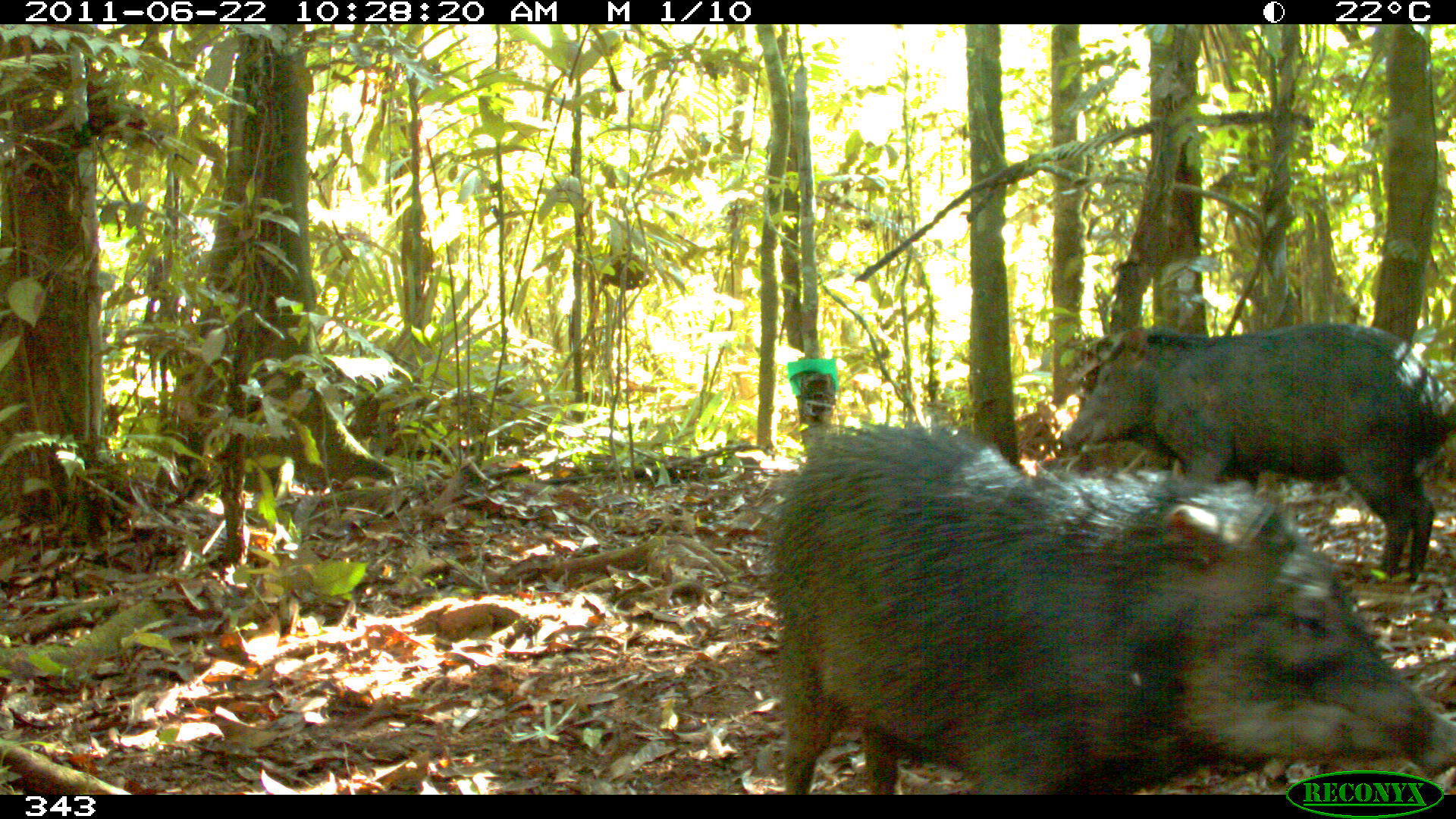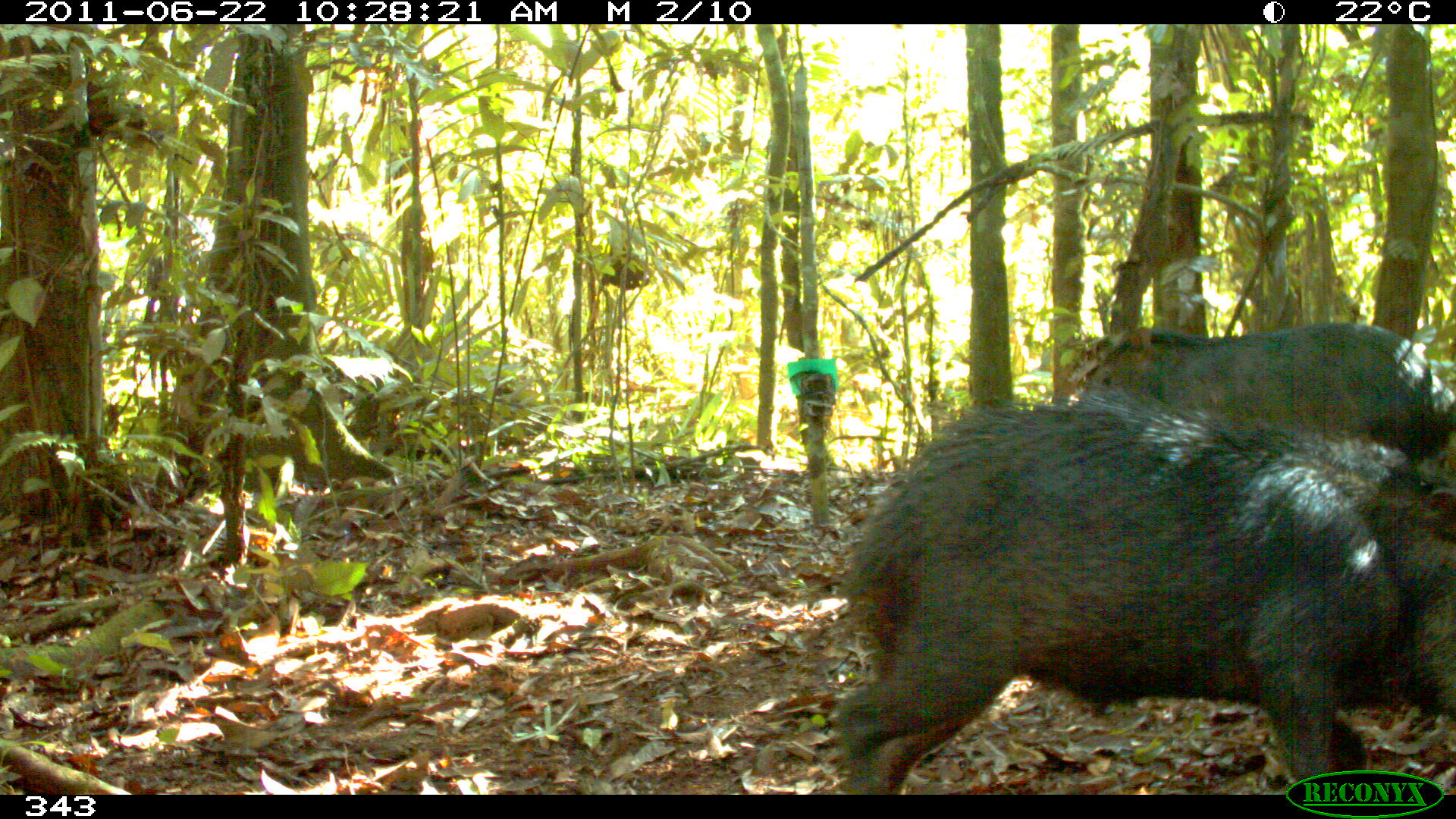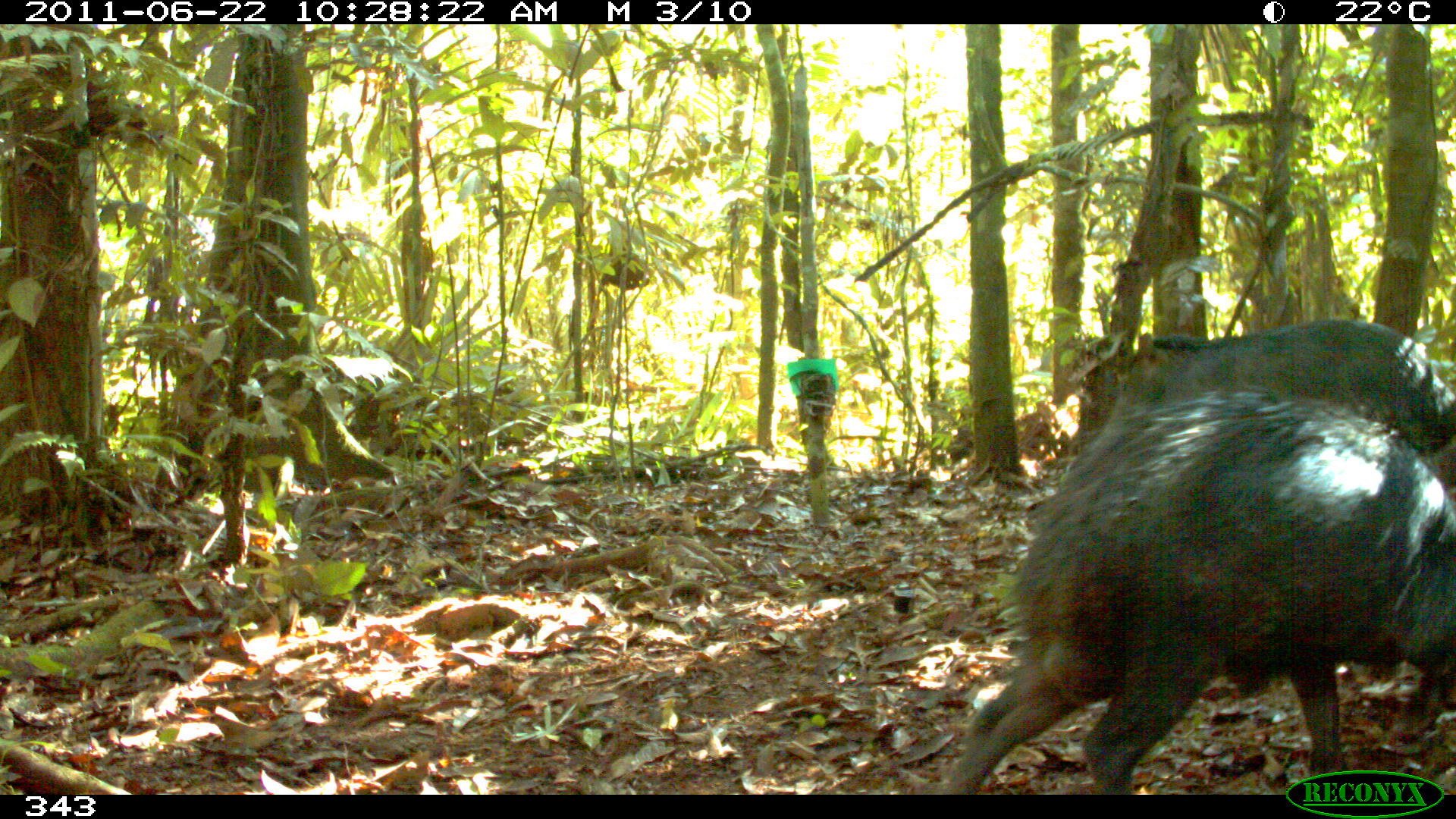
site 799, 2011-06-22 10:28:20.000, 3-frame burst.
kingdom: Animalia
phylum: Chordata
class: Mammalia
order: Artiodactyla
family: Tayassuidae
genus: Tayassu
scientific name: Tayassu pecari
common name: white-lipped peccary